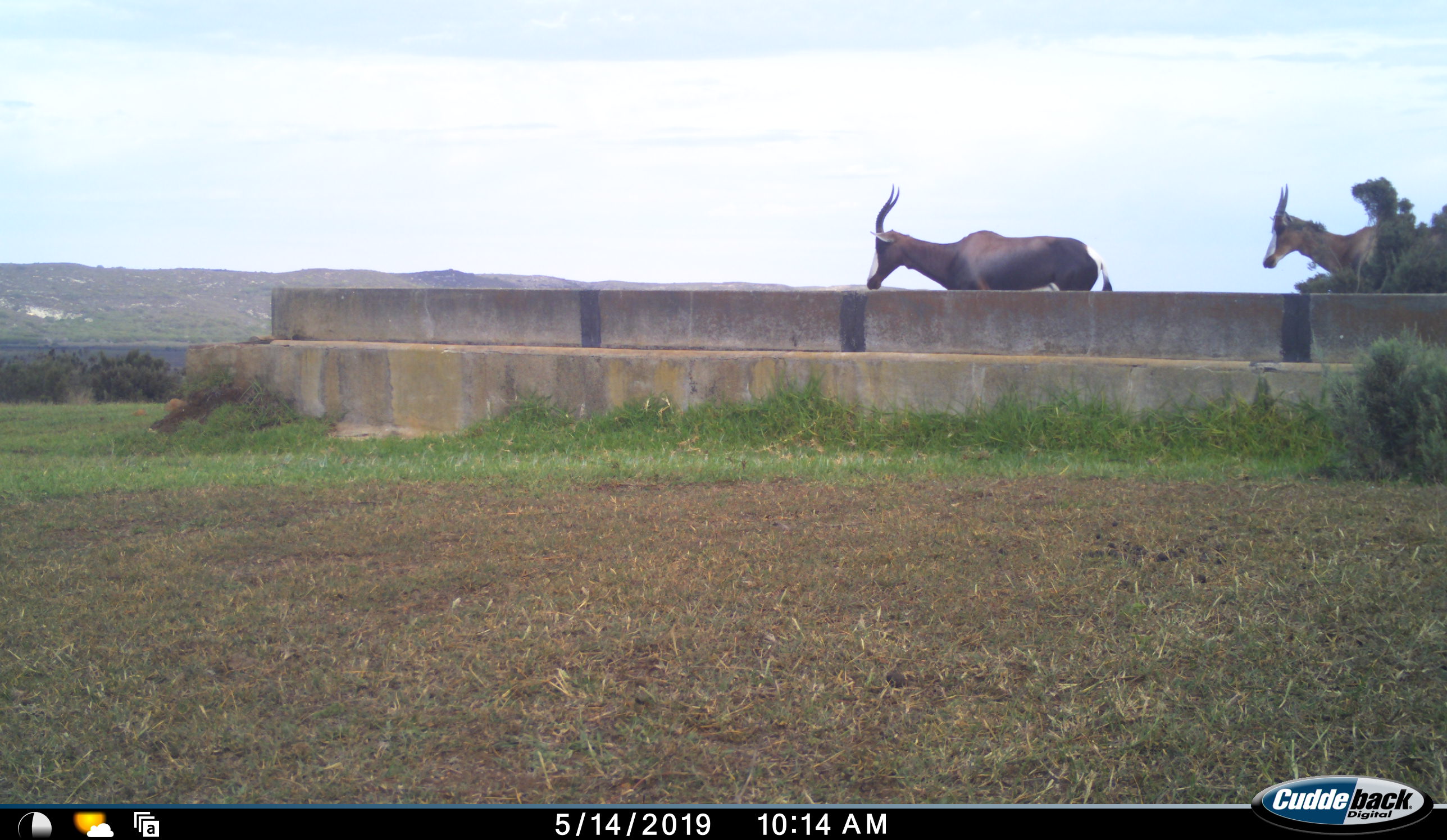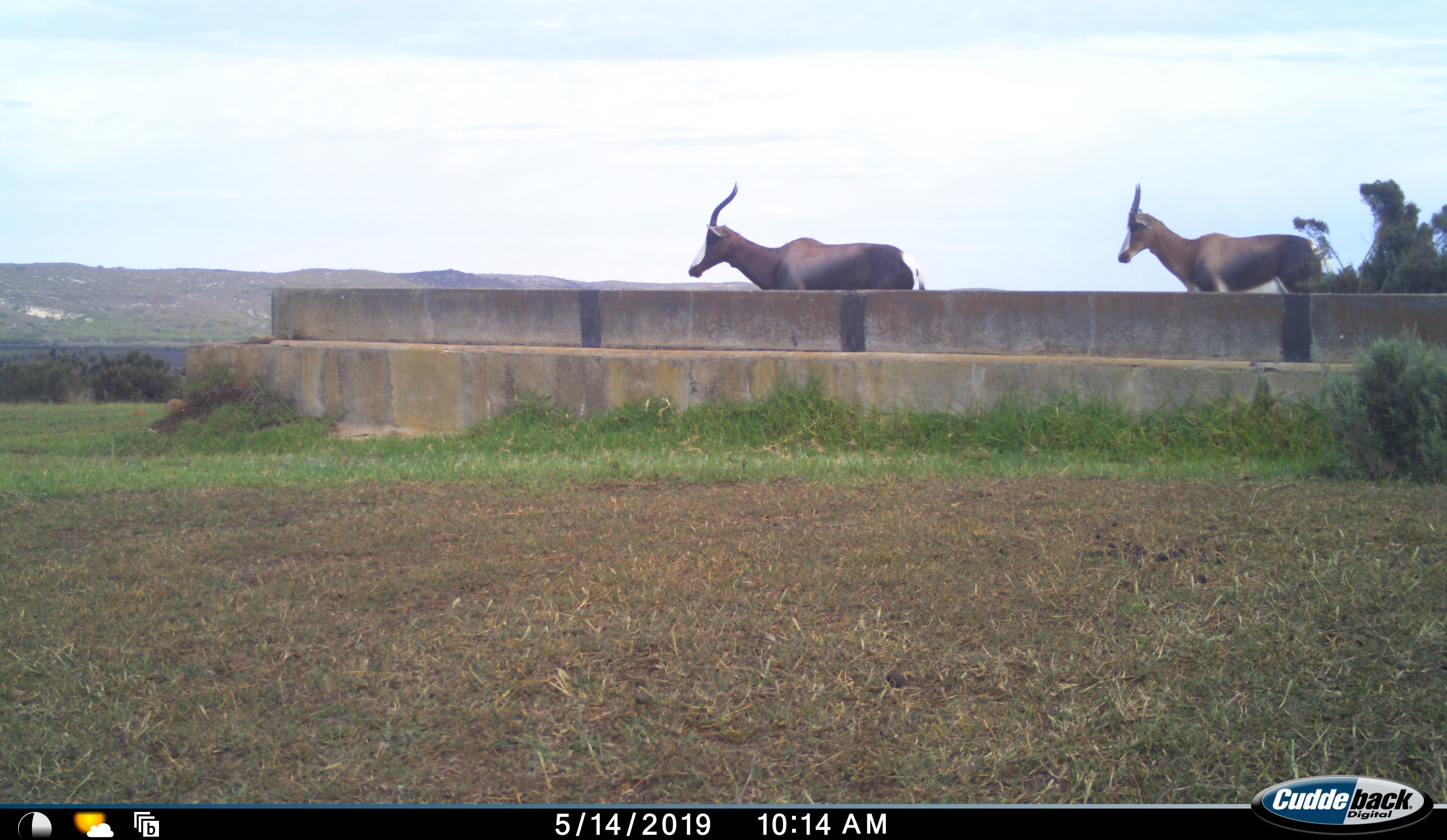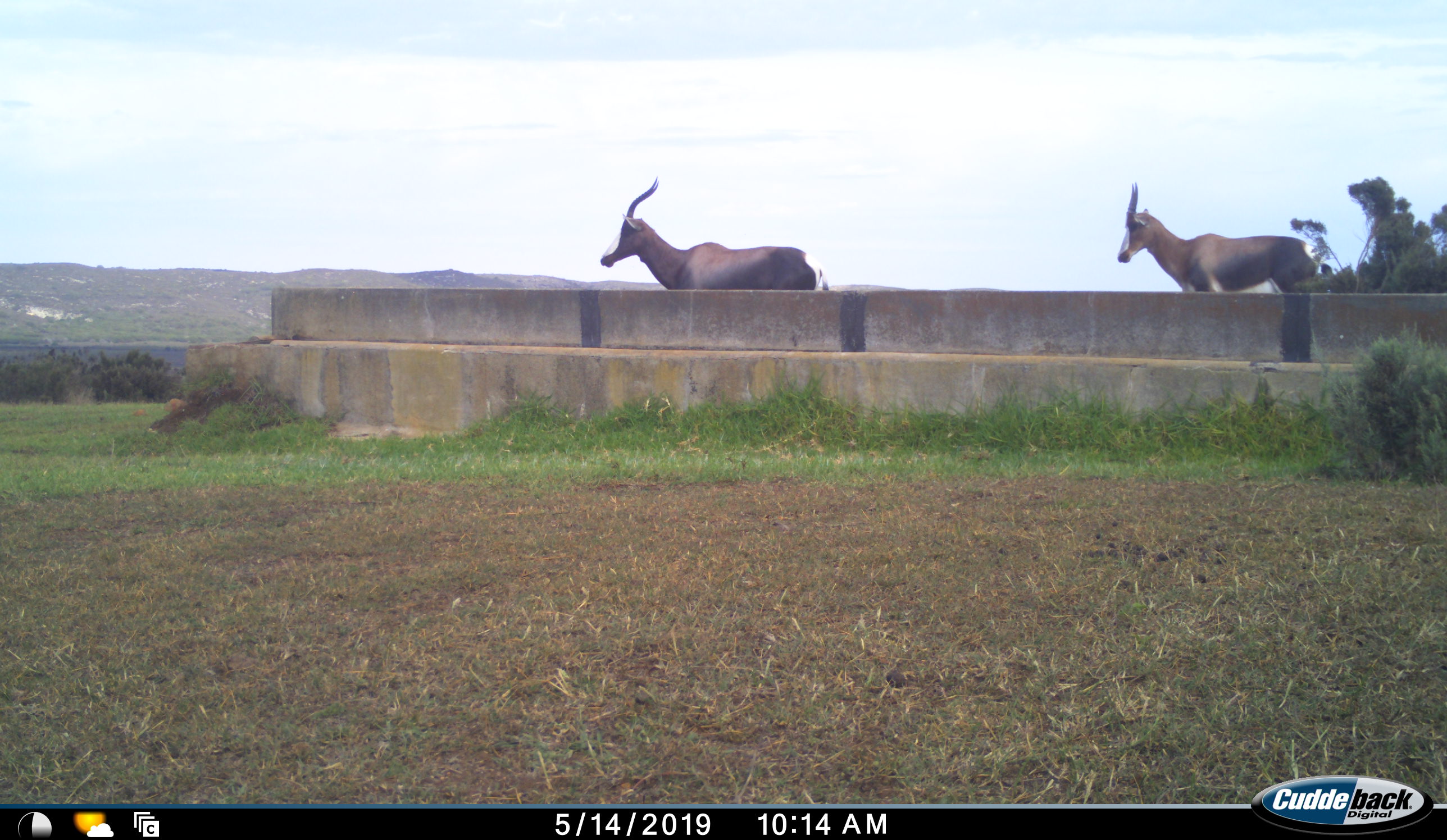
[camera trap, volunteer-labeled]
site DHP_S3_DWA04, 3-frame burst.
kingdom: Animalia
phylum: Chordata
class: Mammalia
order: Artiodactyla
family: Bovidae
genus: Damaliscus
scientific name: Damaliscus pygargus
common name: bontebok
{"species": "bontebok (Damaliscus pygargus)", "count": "2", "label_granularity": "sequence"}